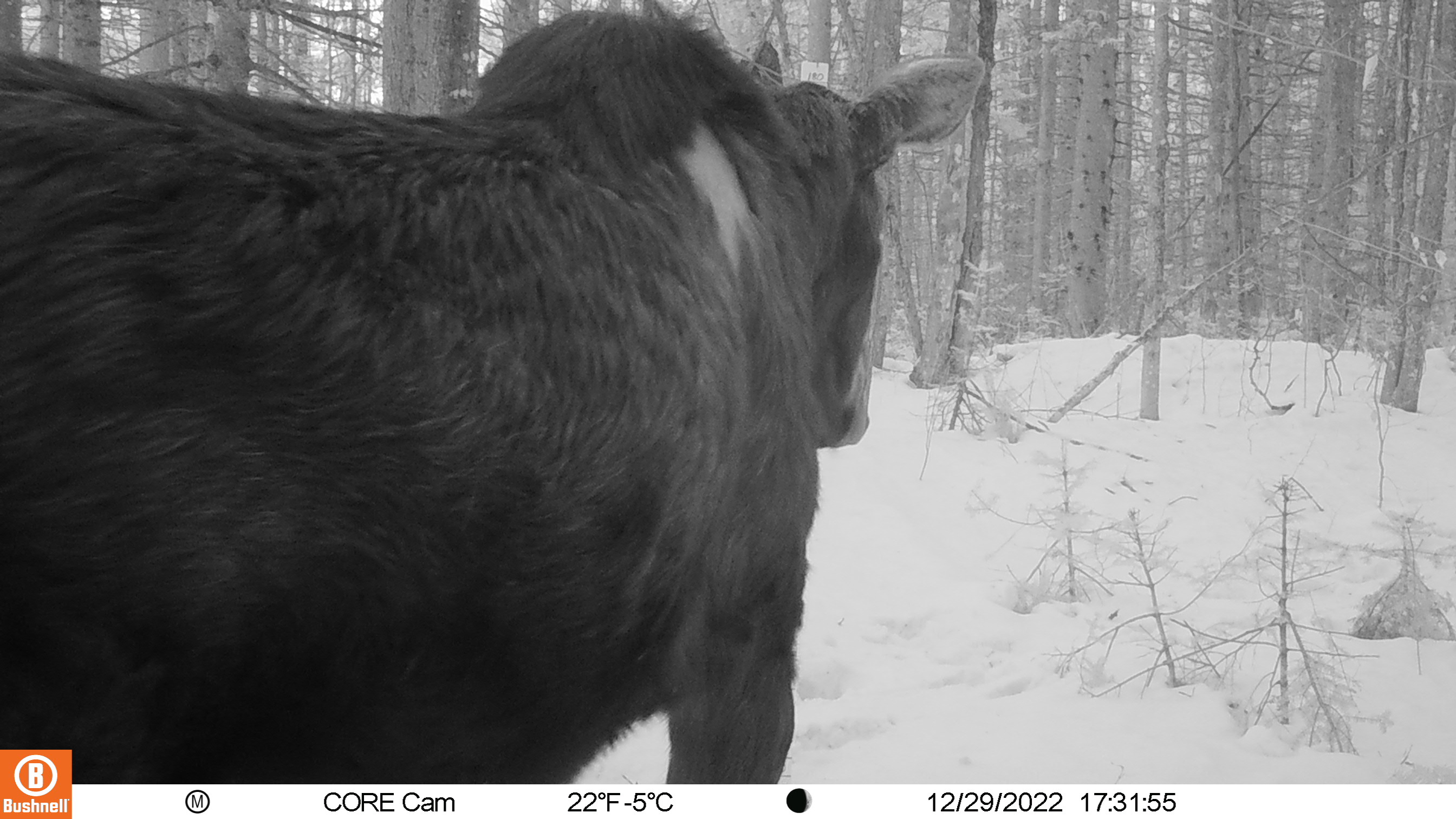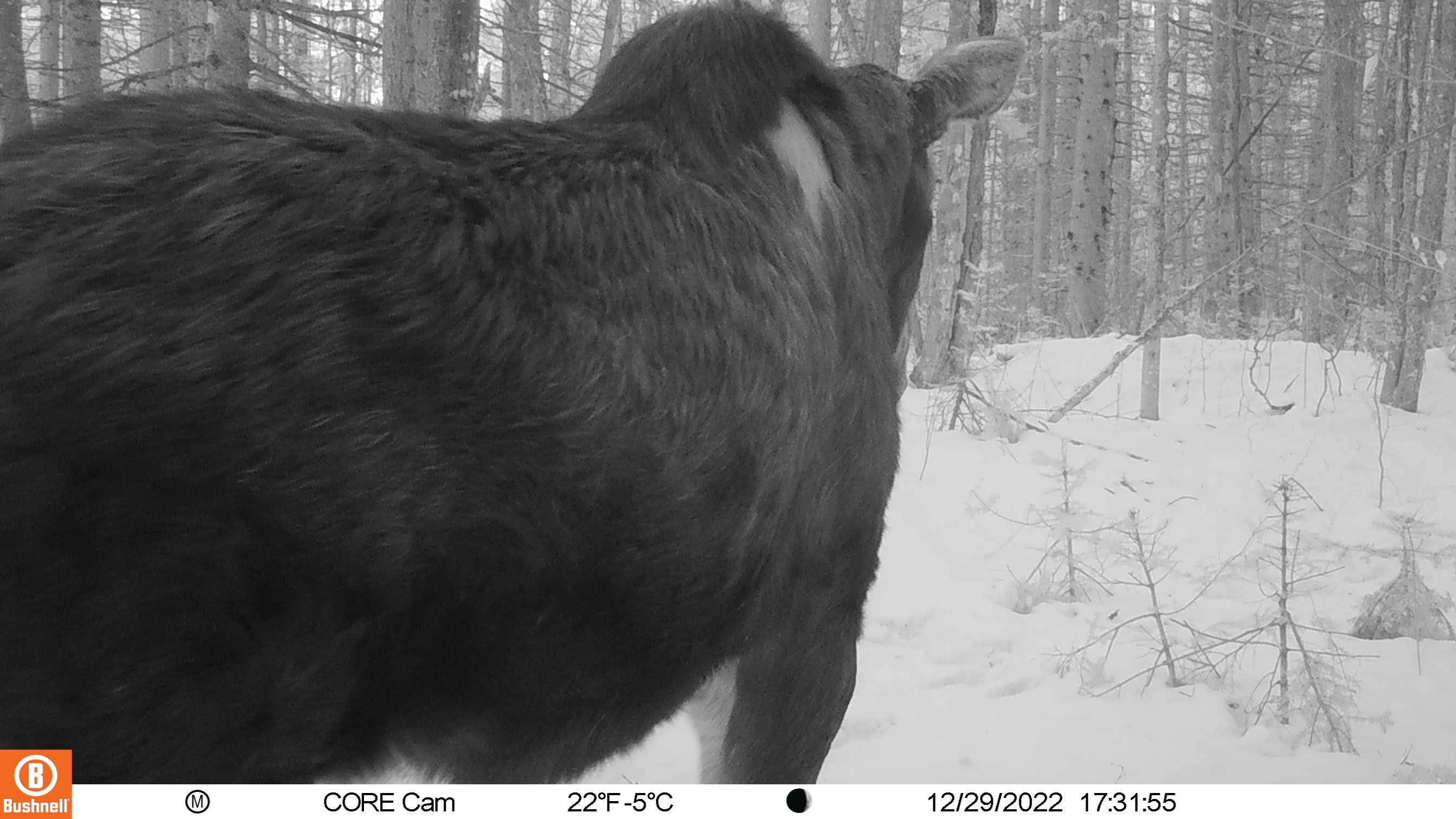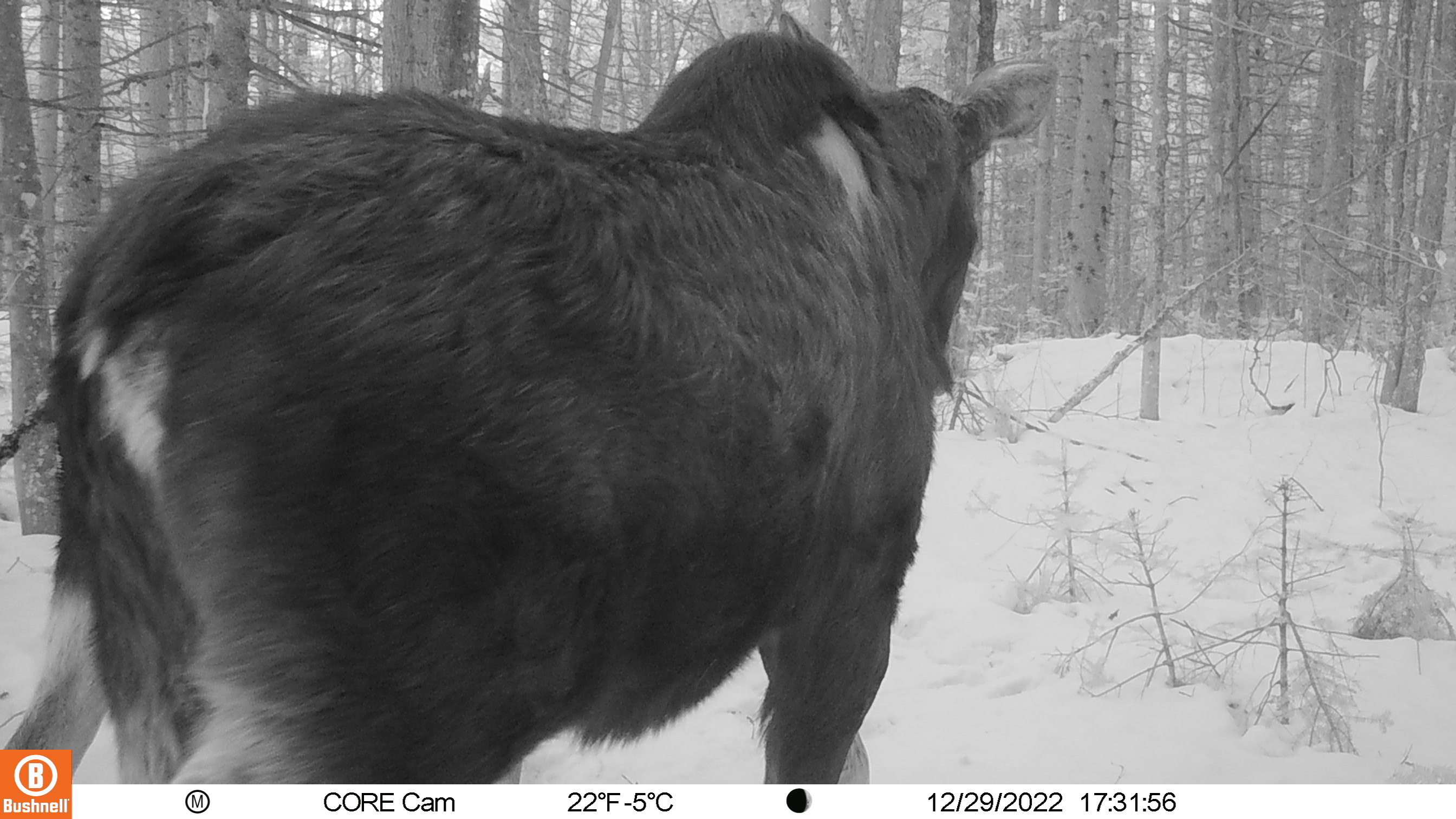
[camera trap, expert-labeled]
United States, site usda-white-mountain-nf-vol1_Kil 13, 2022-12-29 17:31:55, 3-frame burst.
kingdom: Animalia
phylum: Chordata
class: Mammalia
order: Artiodactyla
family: Cervidae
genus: Alces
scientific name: Alces alces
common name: moose